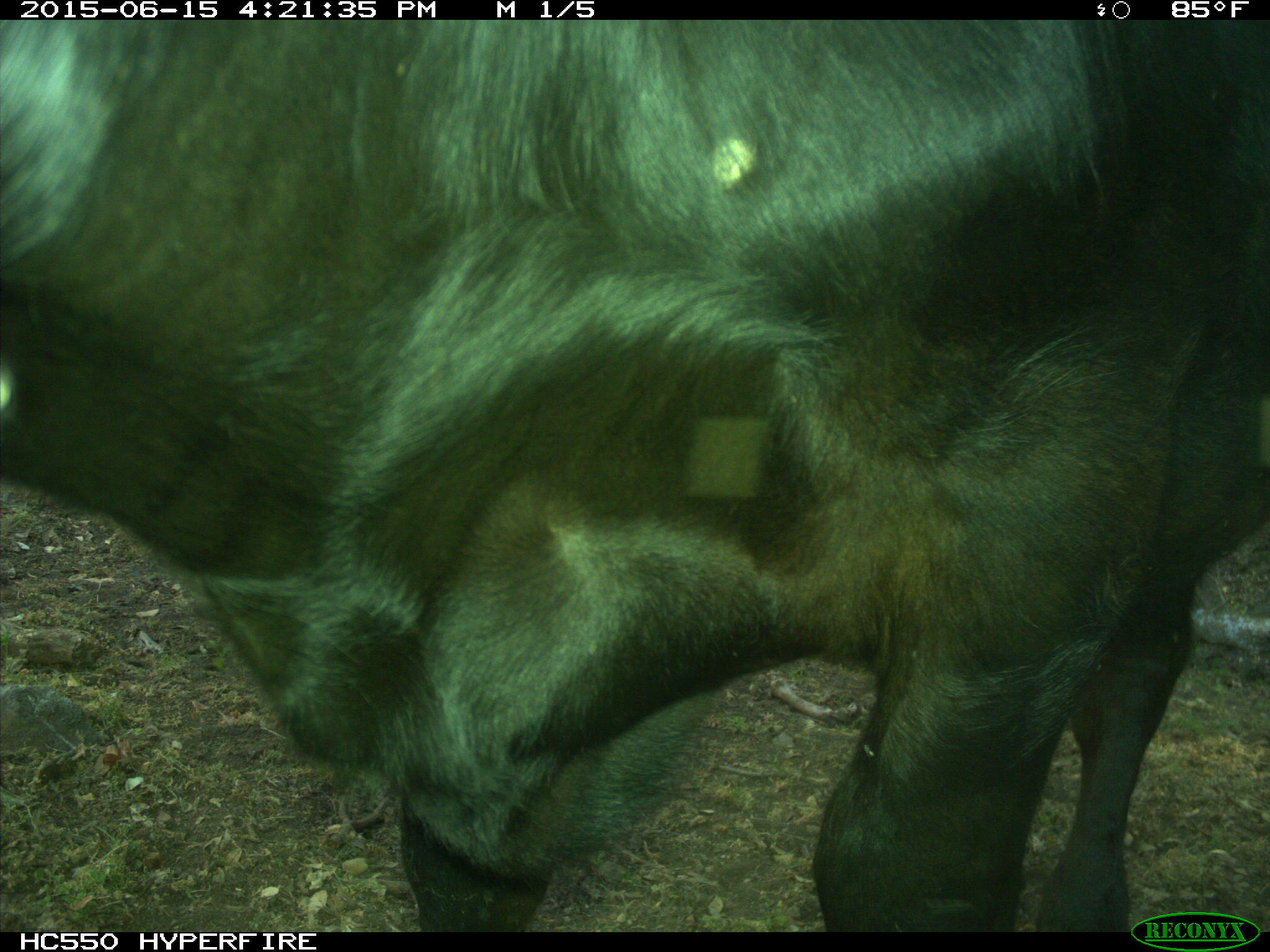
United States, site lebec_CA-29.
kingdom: Animalia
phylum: Chordata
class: Mammalia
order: Artiodactyla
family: Bovidae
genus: Bos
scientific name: Bos taurus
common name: domestic cow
Bos taurus (domestic cow).